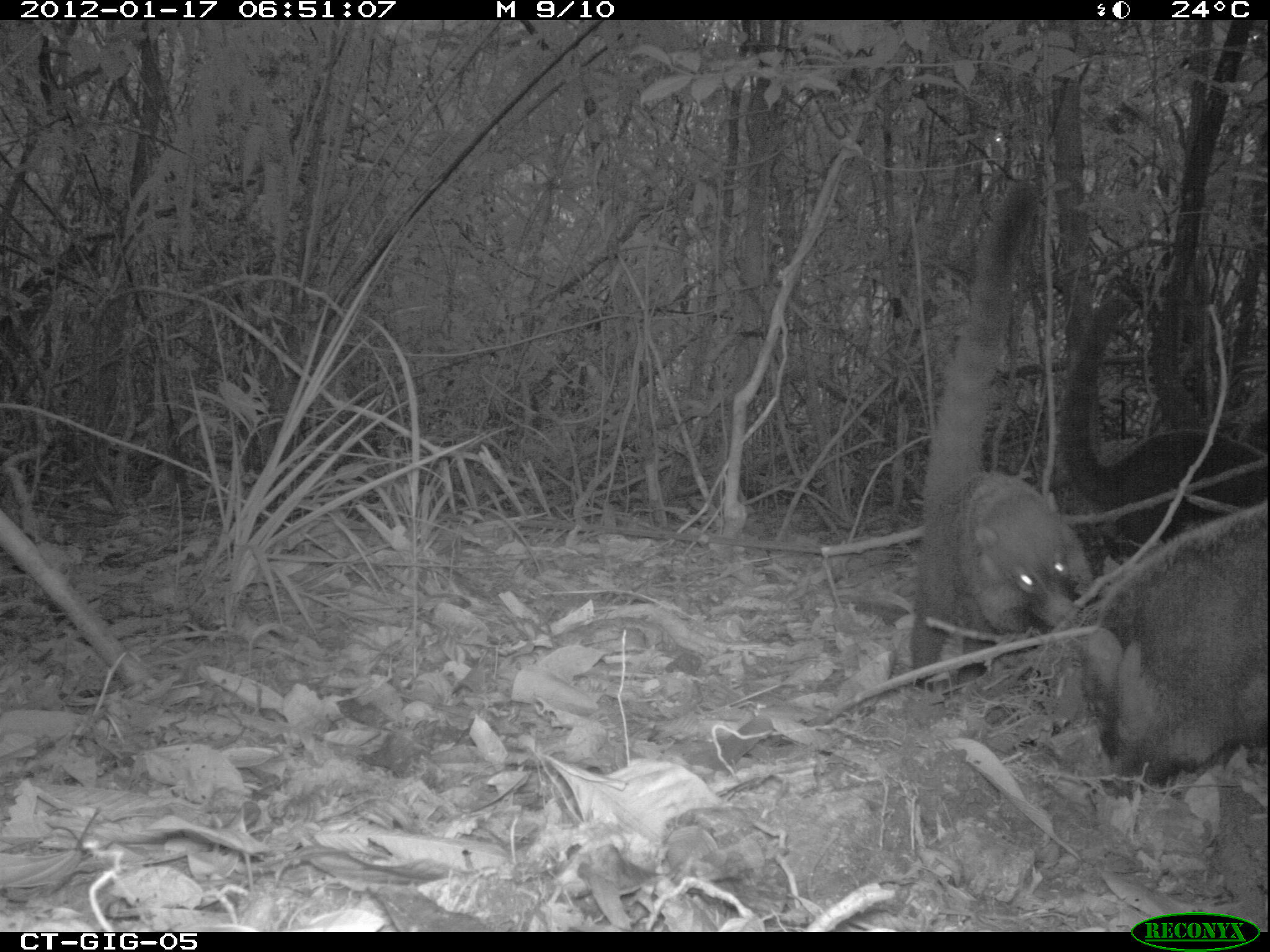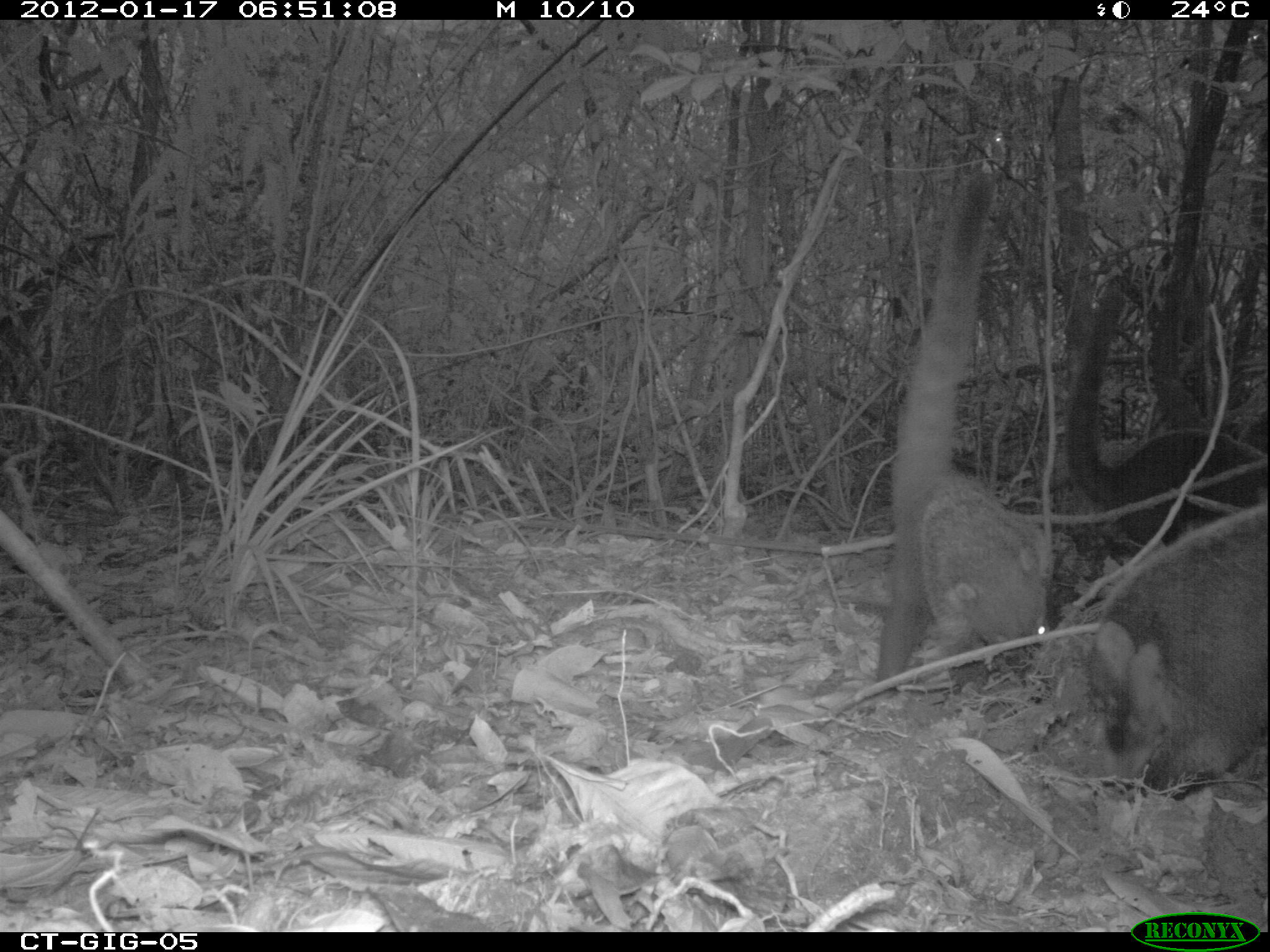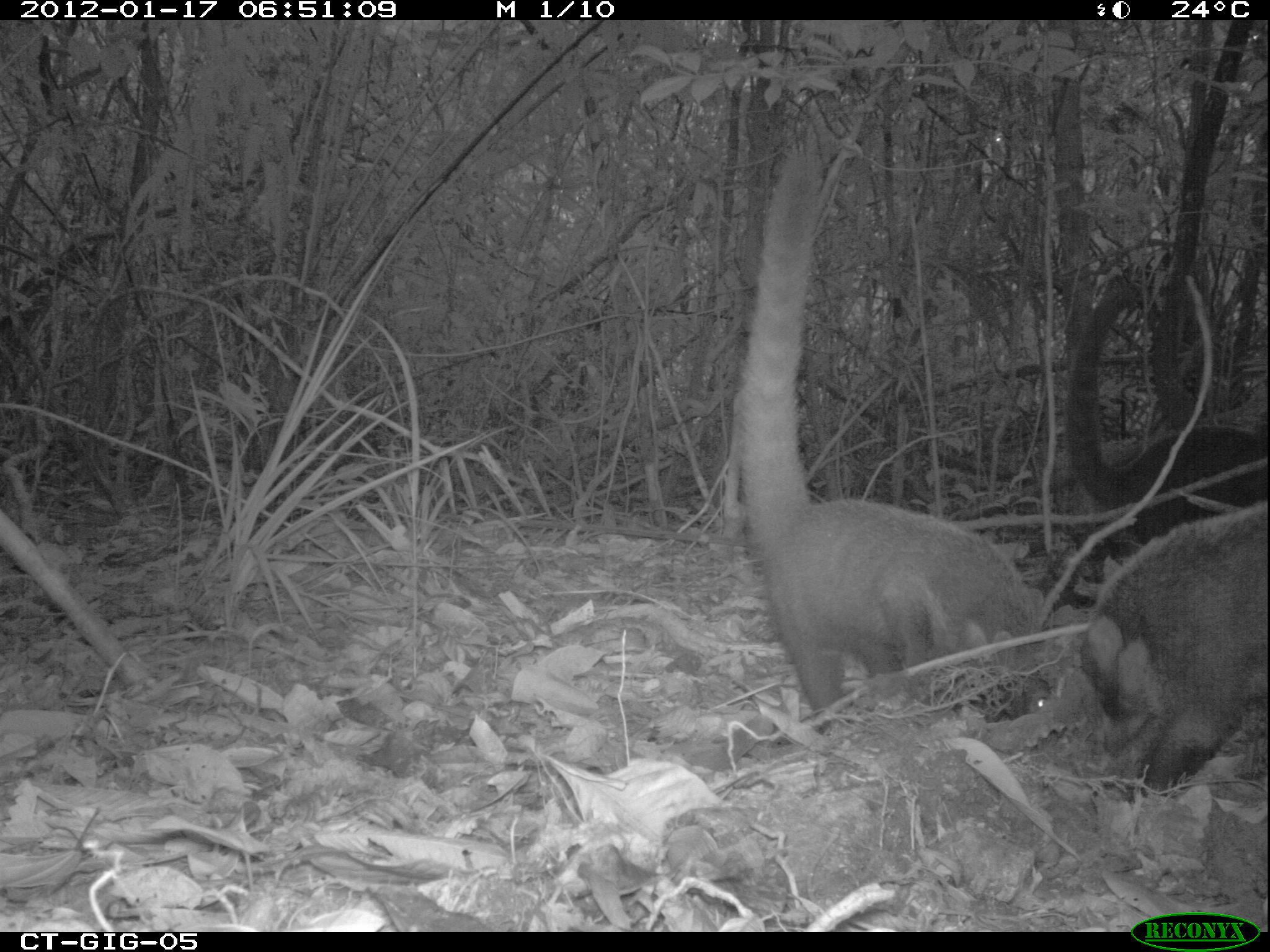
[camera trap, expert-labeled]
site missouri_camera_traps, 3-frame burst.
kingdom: Animalia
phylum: Chordata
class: Mammalia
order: Carnivora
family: Procyonidae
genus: Nasua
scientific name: Nasua narica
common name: white-nosed coati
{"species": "white-nosed coati (Nasua narica)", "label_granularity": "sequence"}